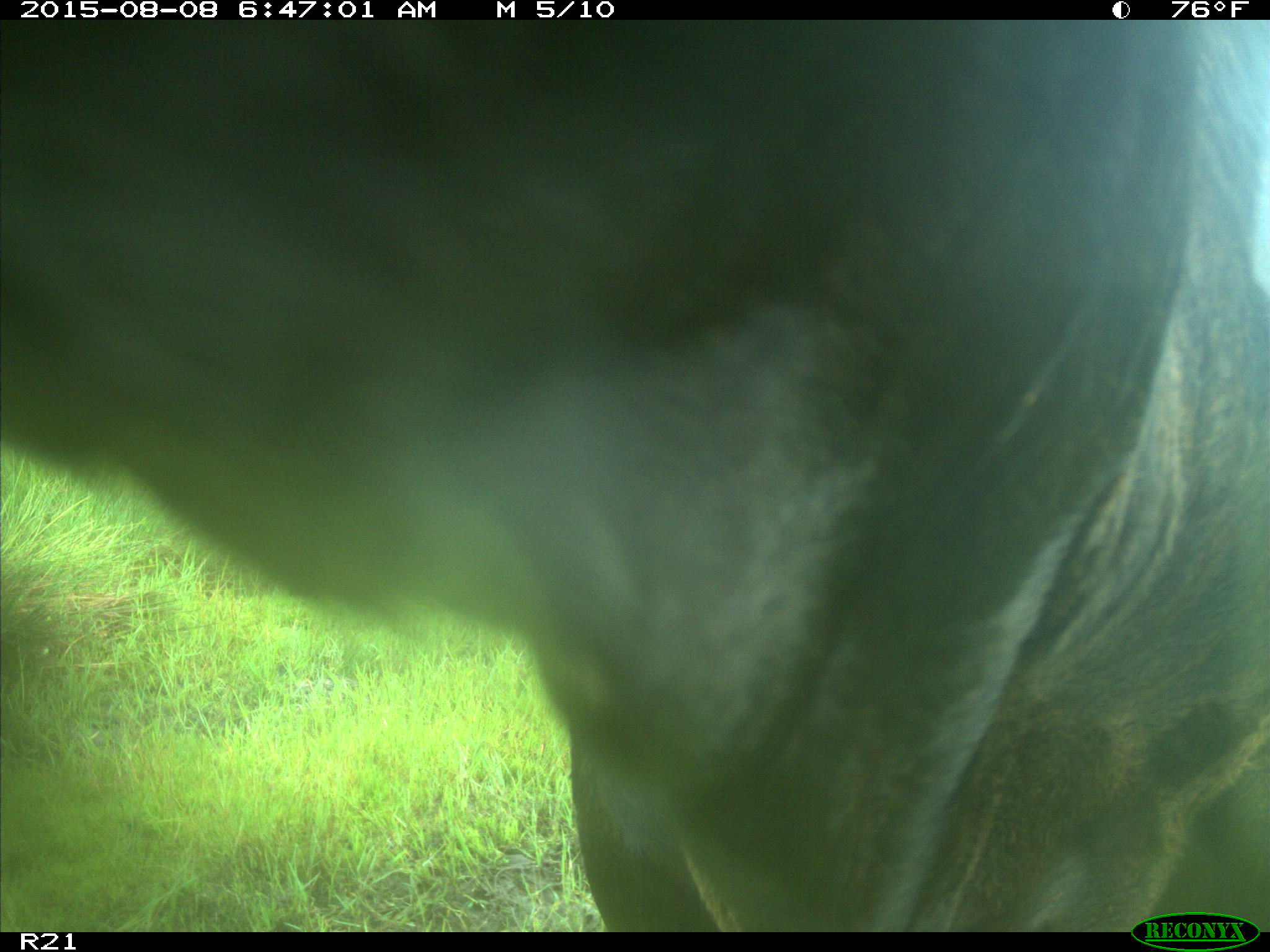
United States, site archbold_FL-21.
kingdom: Animalia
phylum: Chordata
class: Mammalia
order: Artiodactyla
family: Bovidae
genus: Bos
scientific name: Bos taurus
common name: domestic cow